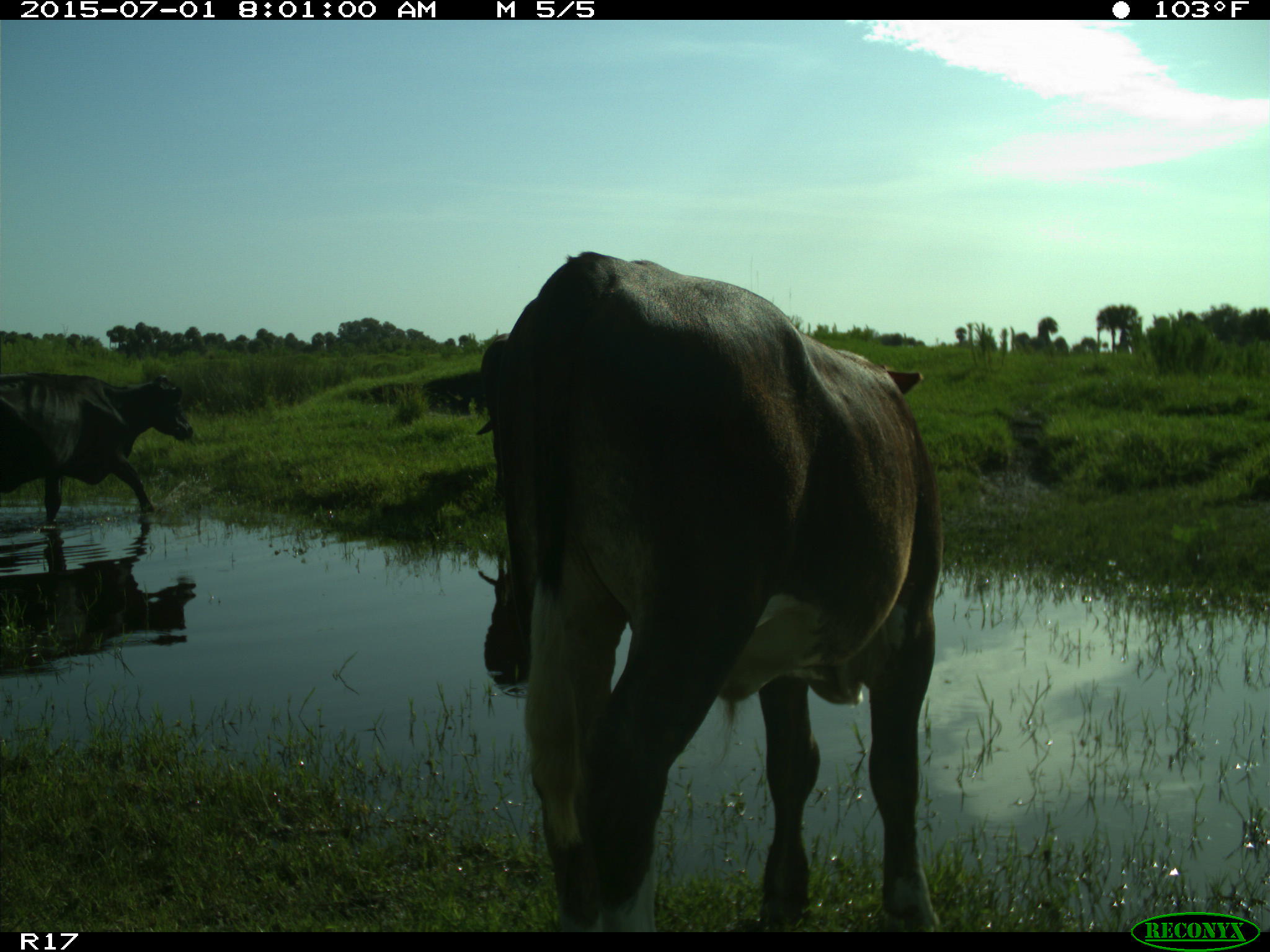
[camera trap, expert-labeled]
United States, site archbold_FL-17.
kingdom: Animalia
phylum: Chordata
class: Mammalia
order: Artiodactyla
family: Bovidae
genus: Bos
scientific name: Bos taurus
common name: domestic cow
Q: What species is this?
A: Bos taurus (domestic cow).